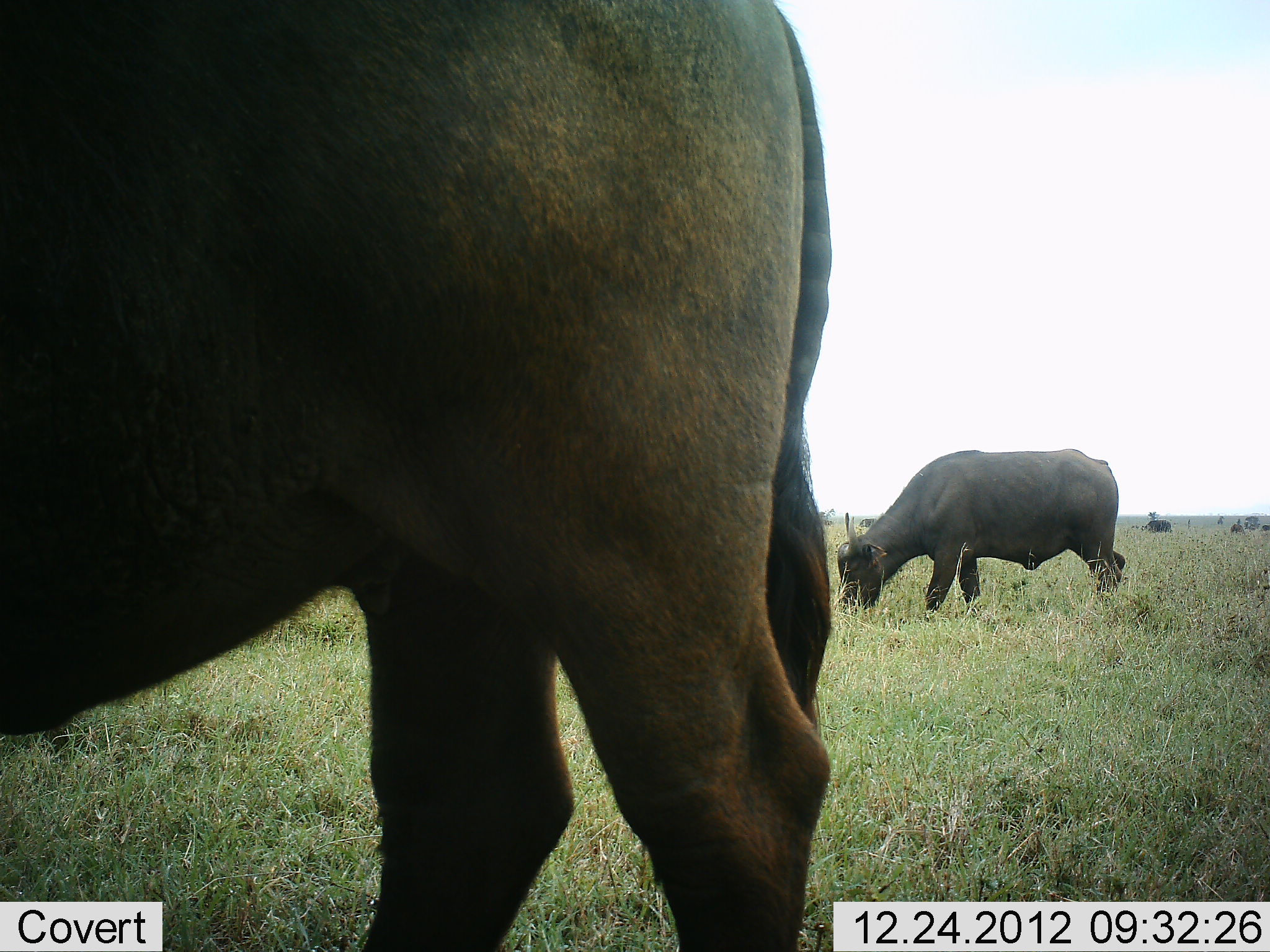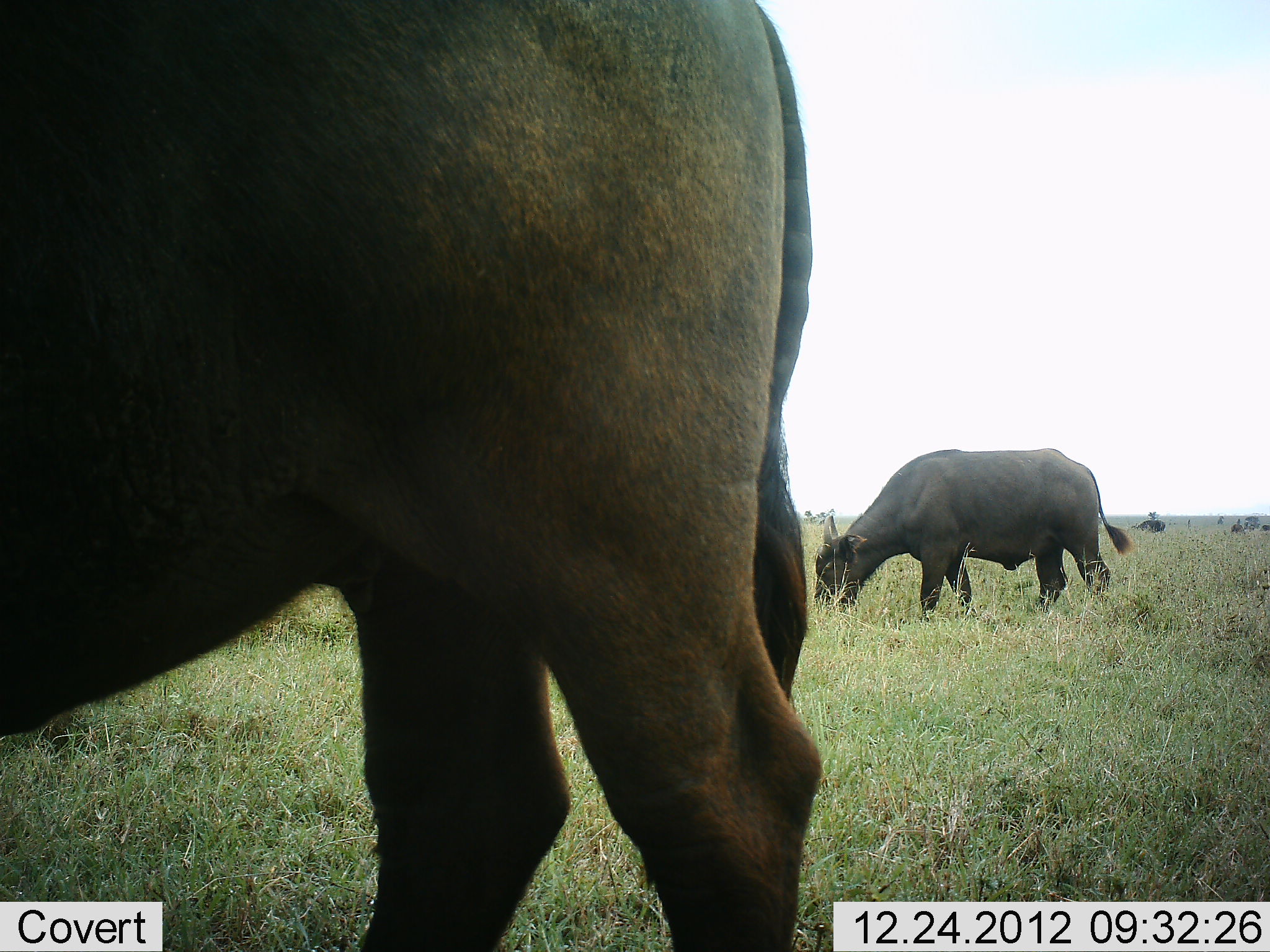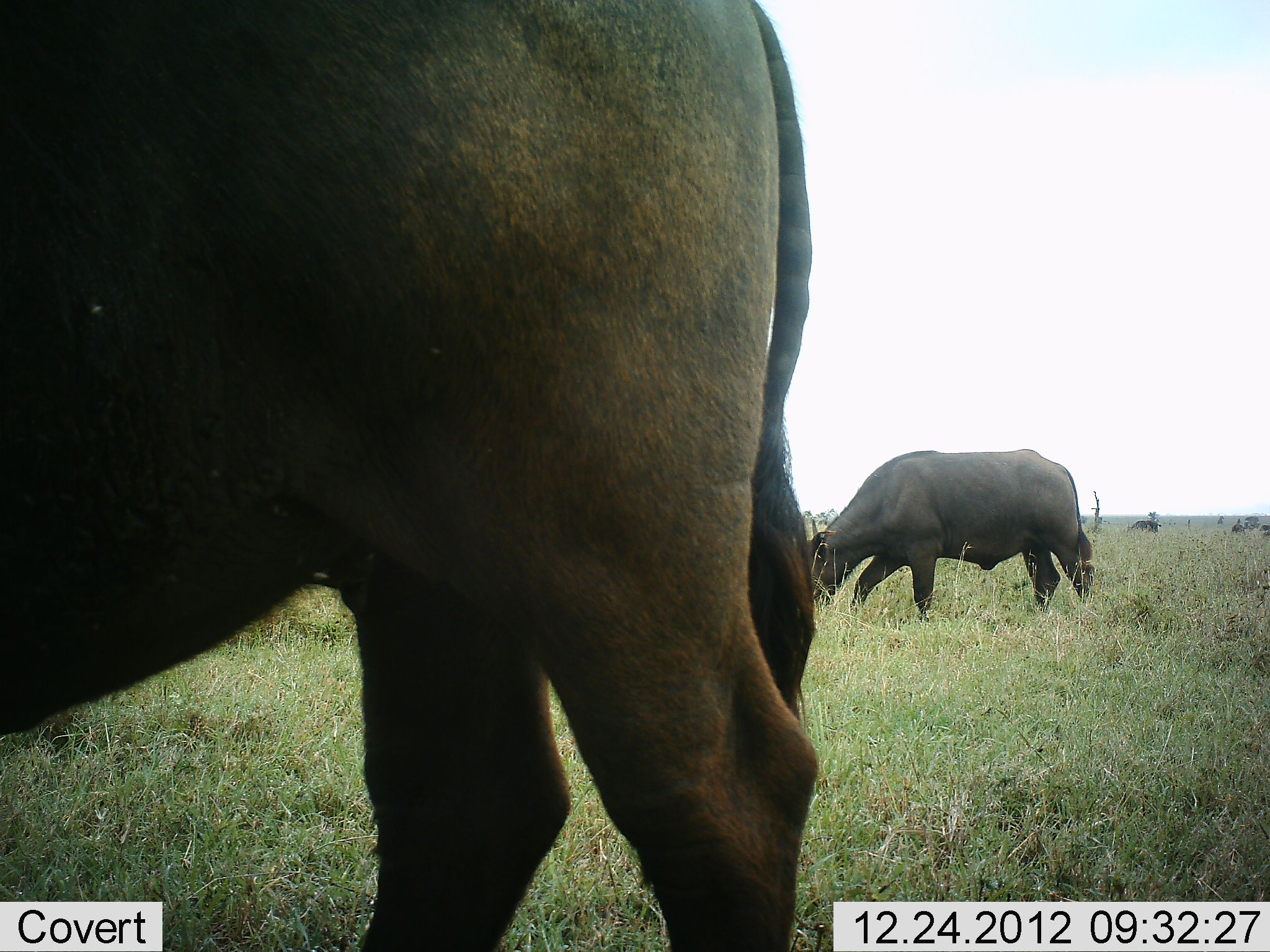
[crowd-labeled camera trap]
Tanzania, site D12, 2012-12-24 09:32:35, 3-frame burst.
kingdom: Animalia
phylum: Chordata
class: Mammalia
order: Artiodactyla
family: Bovidae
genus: Syncerus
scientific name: Syncerus caffer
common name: cape buffalo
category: buffalo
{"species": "buffalo (cape buffalo) (Syncerus caffer)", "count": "3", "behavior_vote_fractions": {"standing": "23%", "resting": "5%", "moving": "18%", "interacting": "0%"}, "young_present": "0%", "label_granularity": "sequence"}